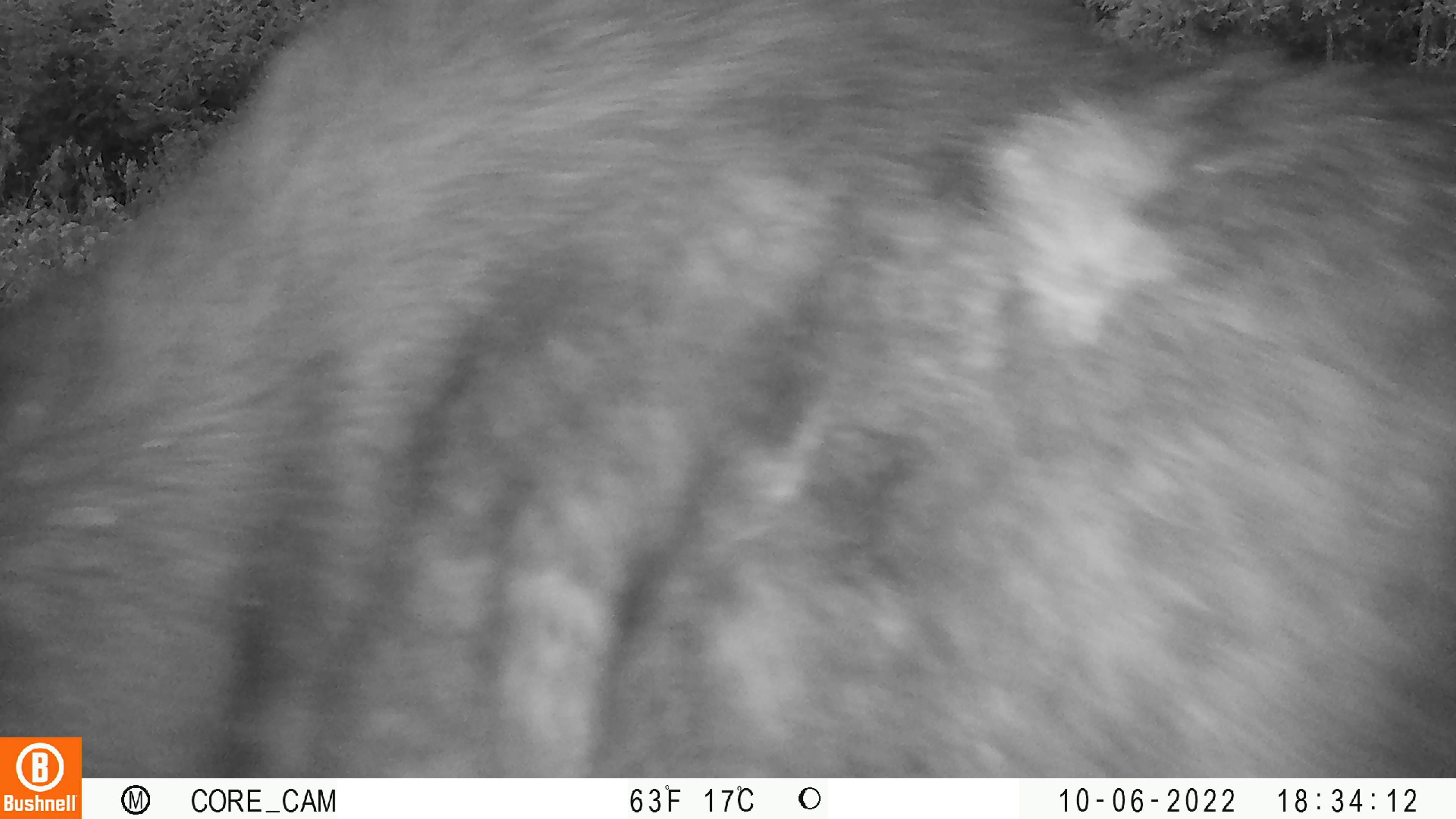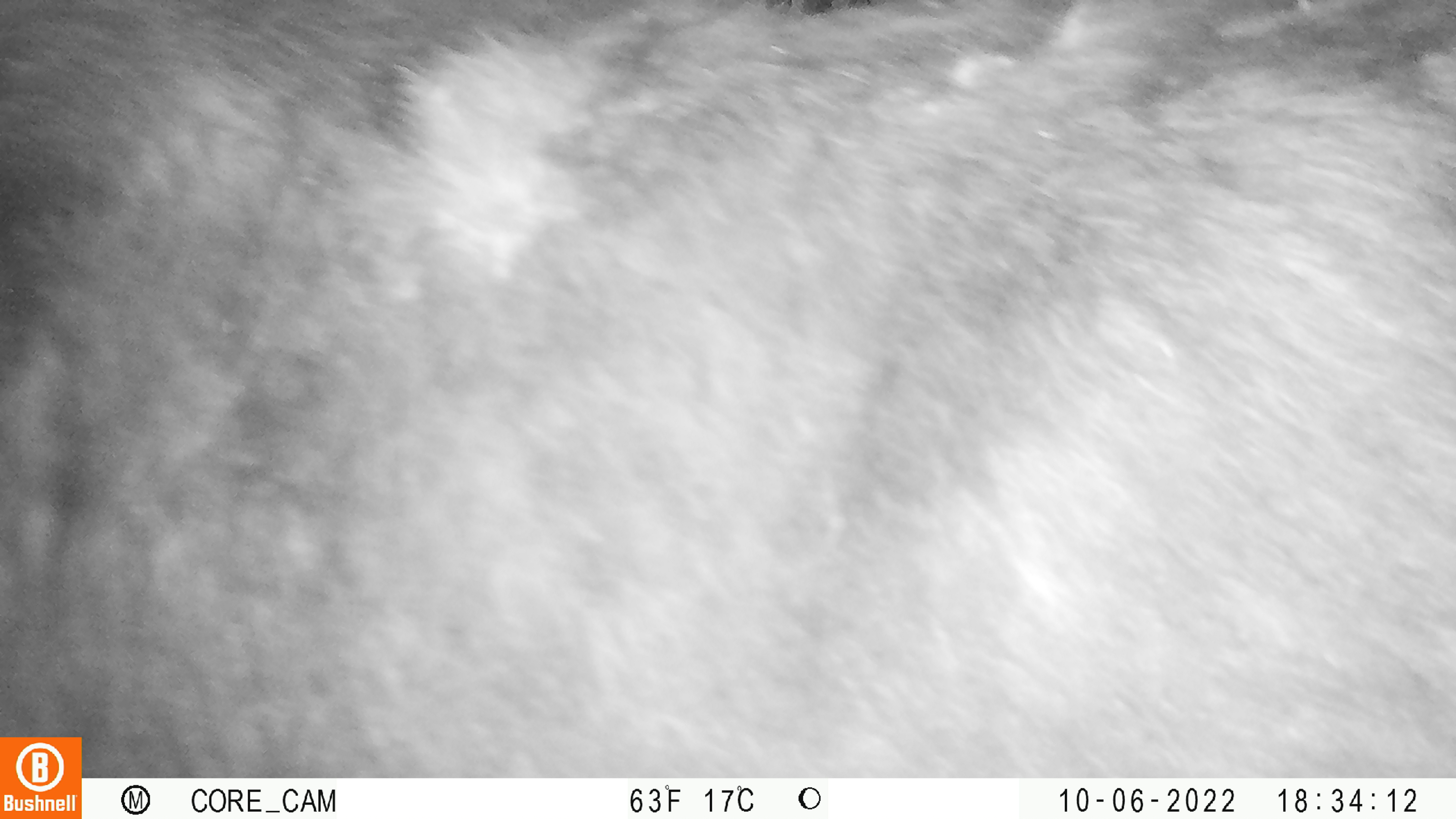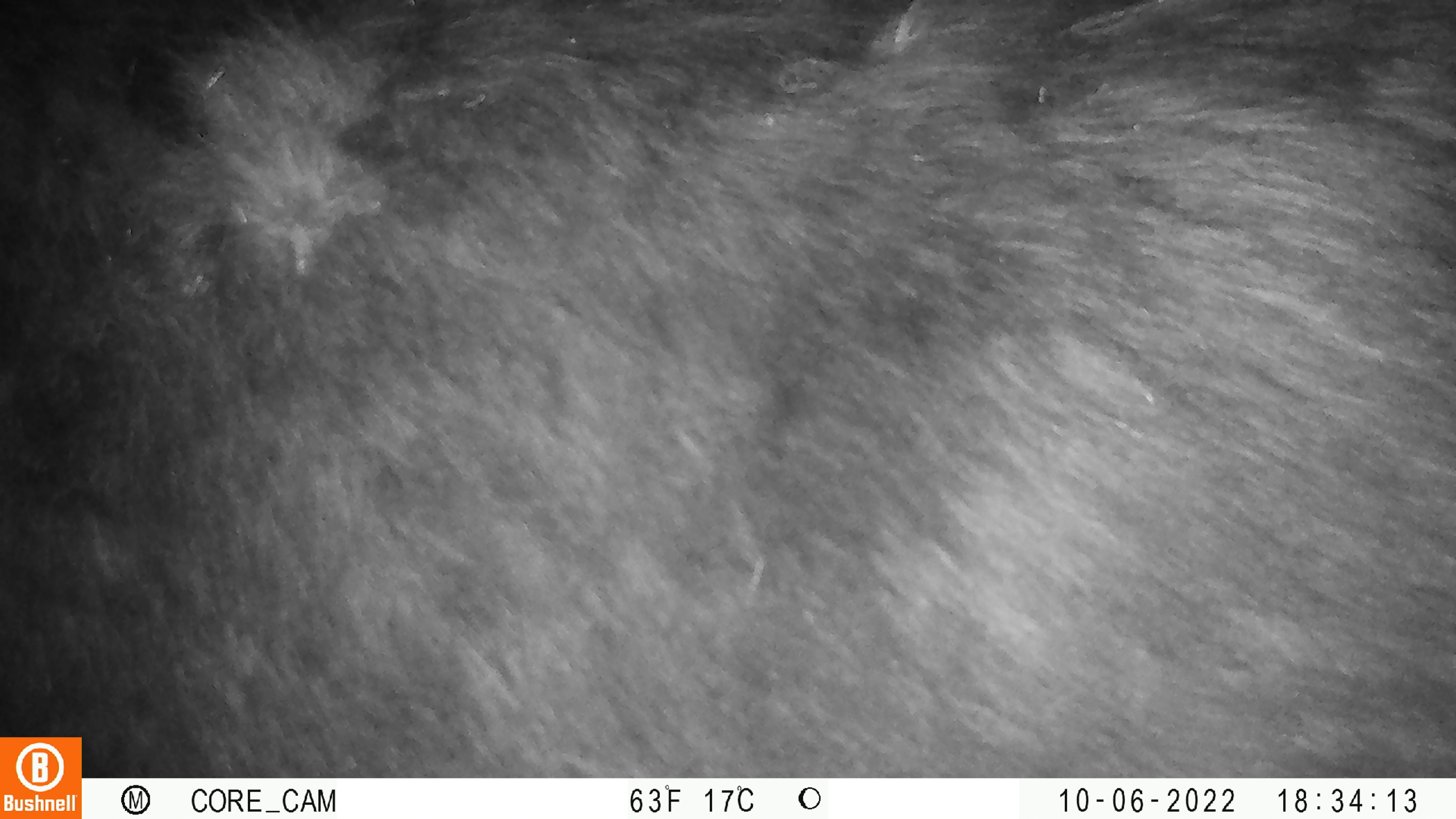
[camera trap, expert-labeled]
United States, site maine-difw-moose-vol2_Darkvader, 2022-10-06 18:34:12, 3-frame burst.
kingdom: Animalia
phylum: Chordata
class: Mammalia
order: Artiodactyla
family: Cervidae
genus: Alces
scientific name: Alces alces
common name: moose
Moose (Alces alces).